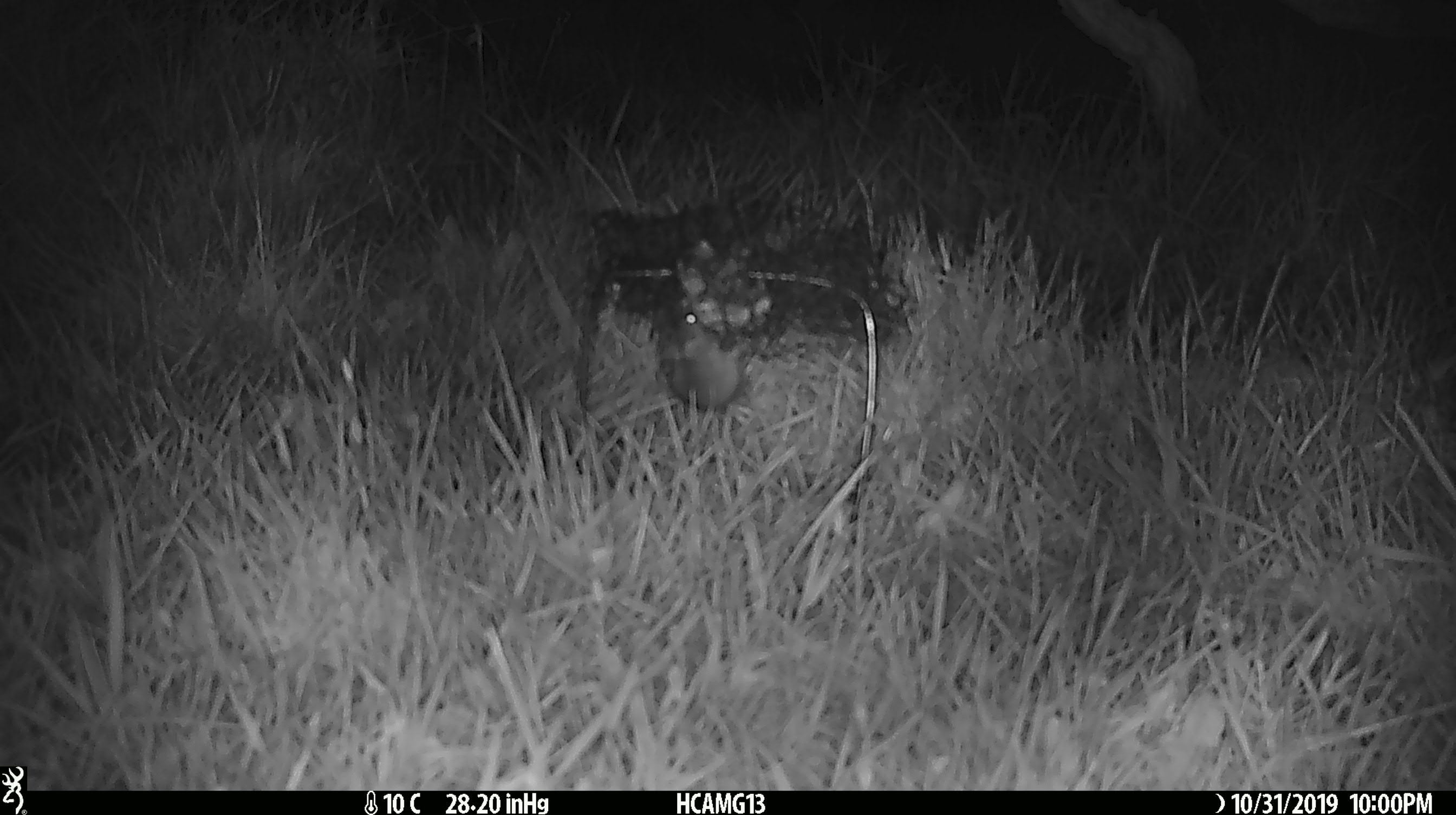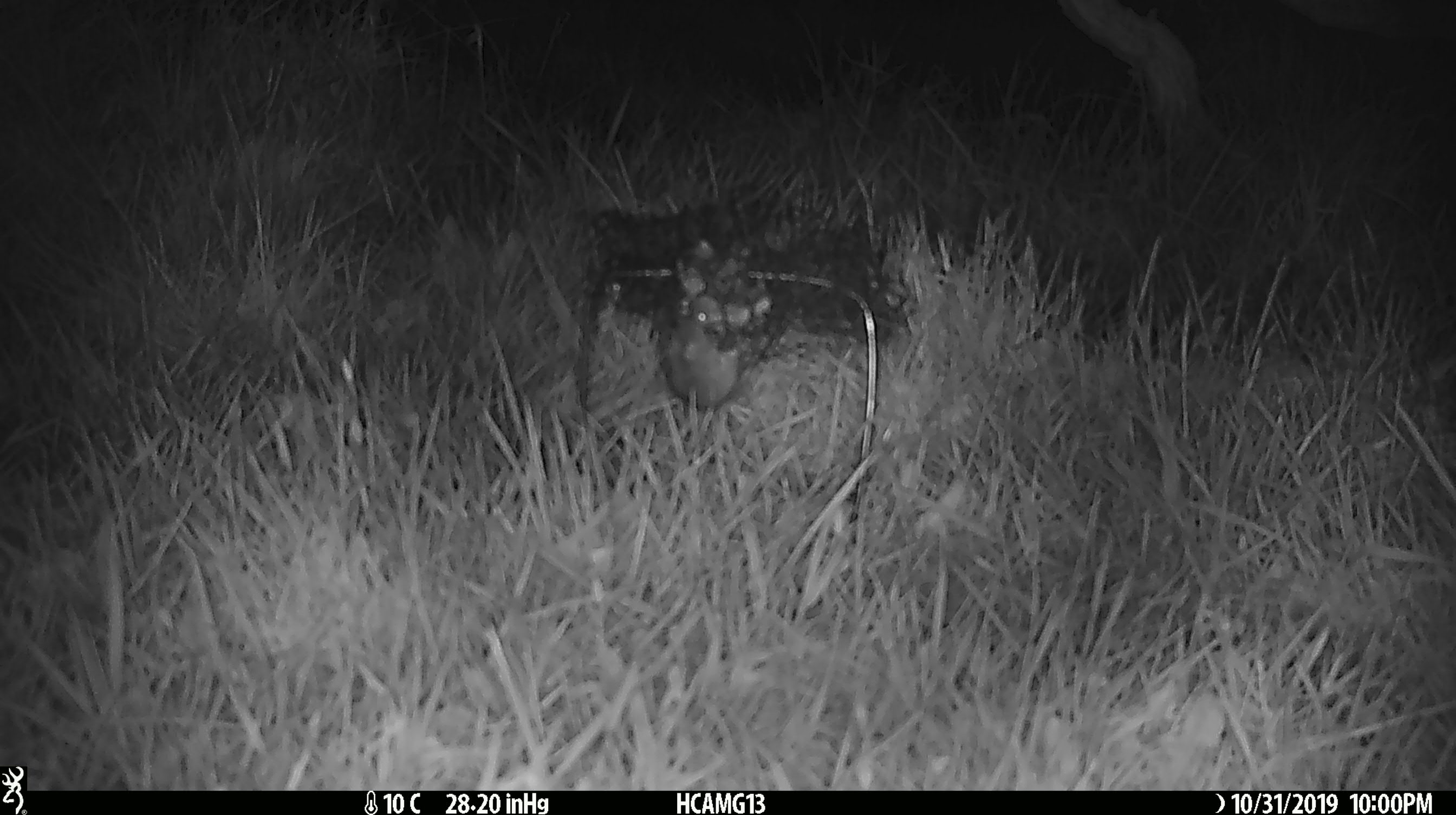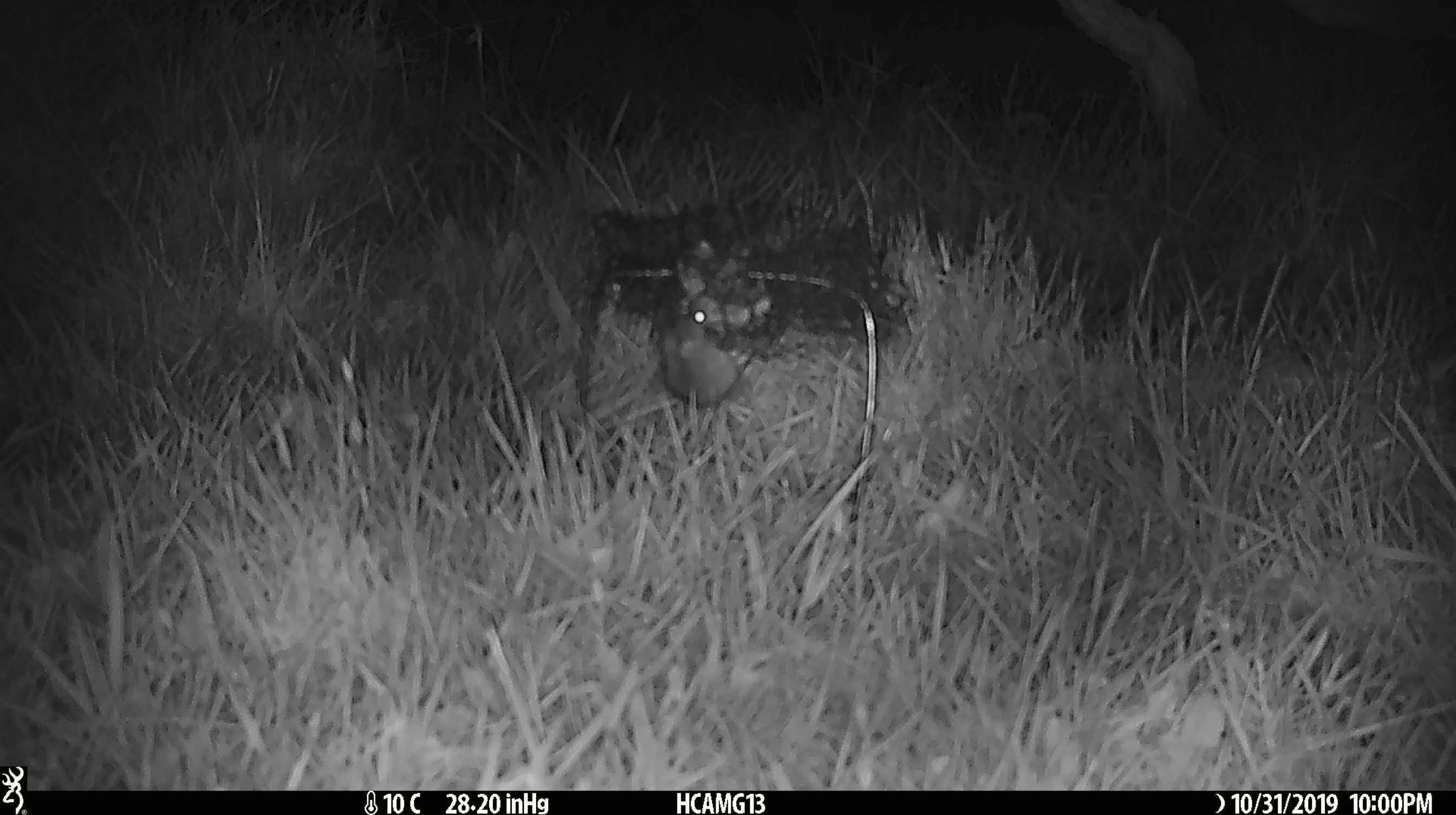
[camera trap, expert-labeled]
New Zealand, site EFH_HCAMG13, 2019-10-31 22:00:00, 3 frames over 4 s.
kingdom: Animalia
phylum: Chordata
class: Mammalia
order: Rodentia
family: Muridae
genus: Mus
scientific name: Mus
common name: mouse